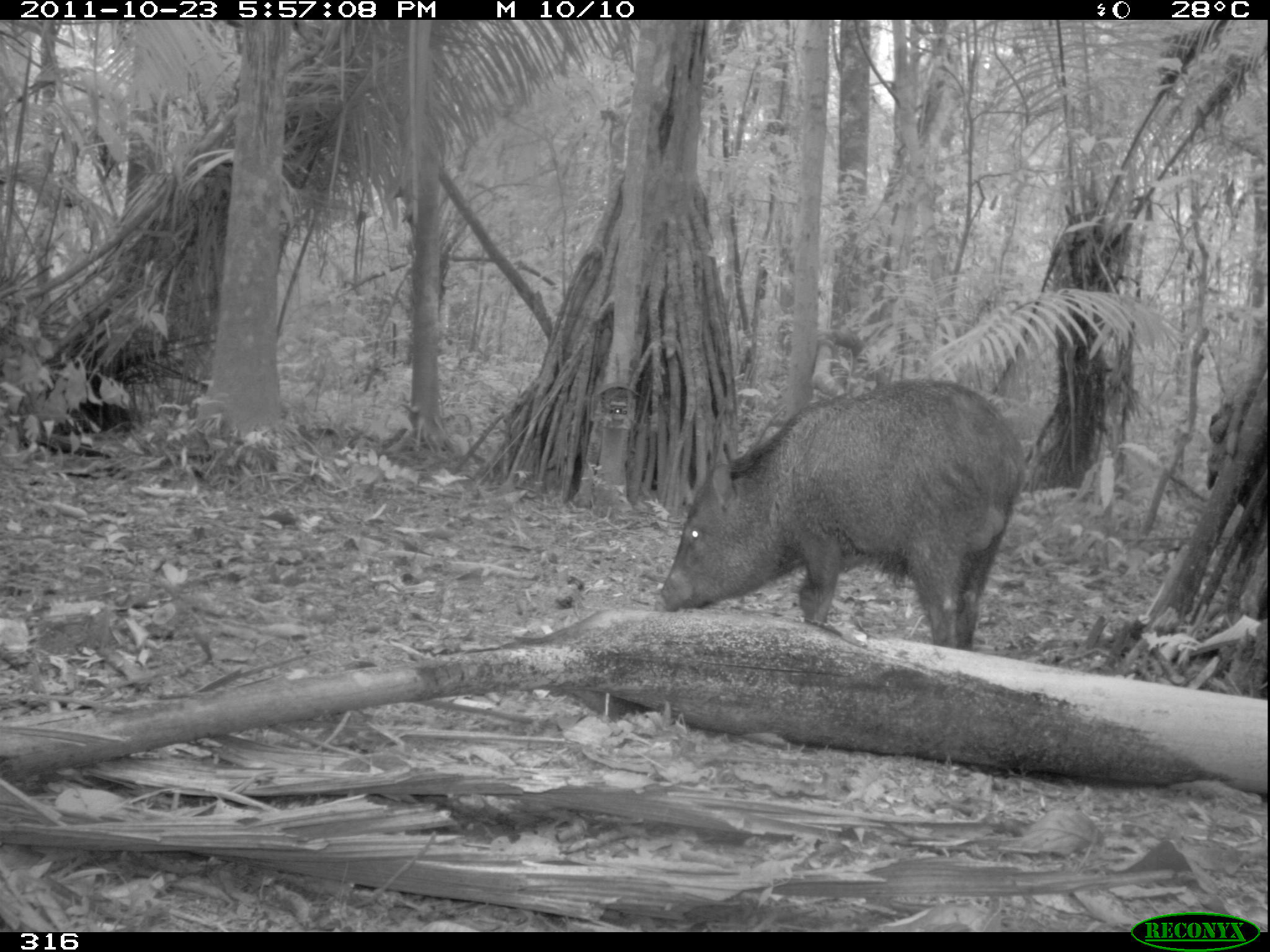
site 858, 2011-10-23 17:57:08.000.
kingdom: Animalia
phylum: Chordata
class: Mammalia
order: Artiodactyla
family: Tayassuidae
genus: Pecari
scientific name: Pecari tajacu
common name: collared peccary